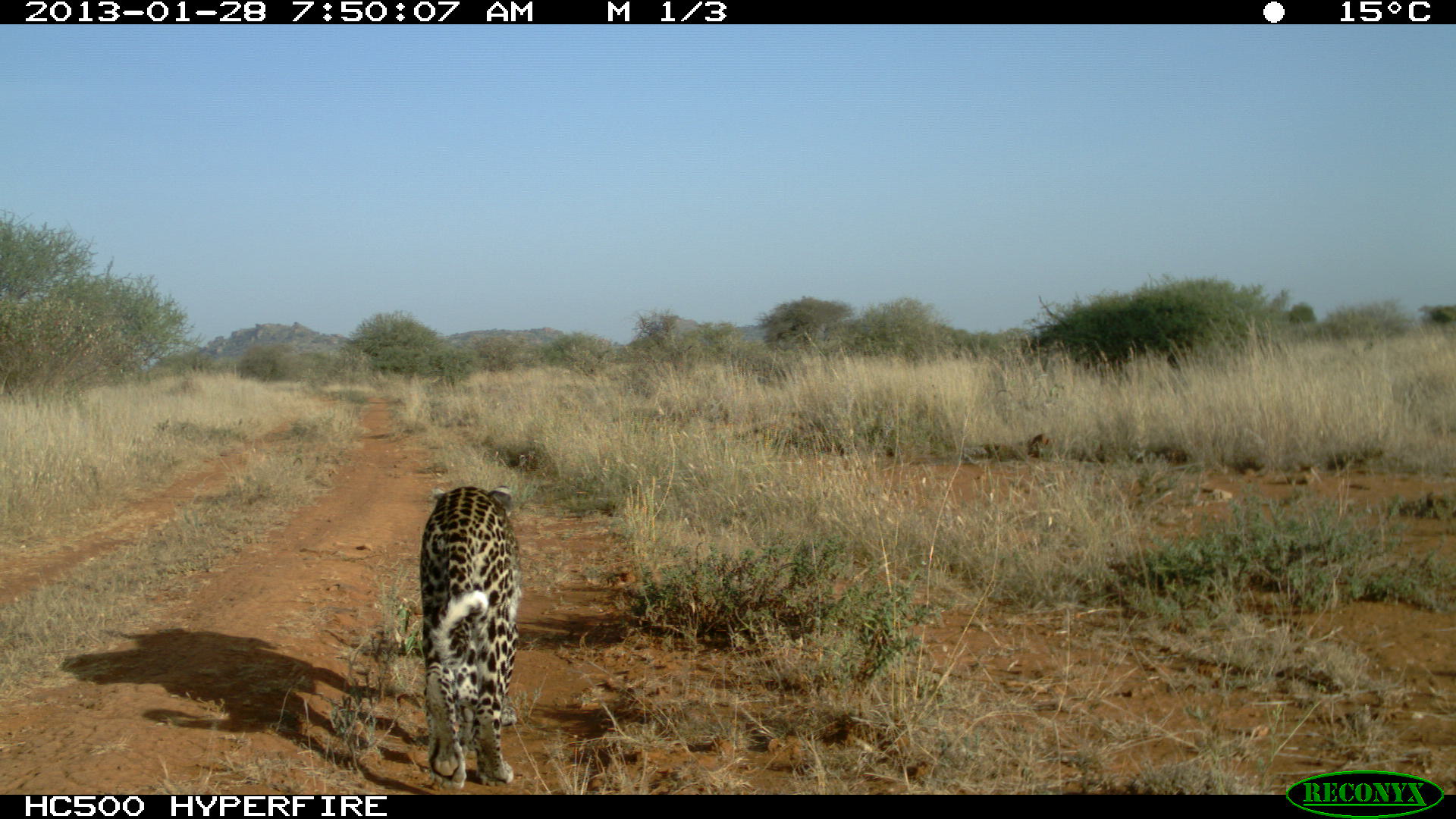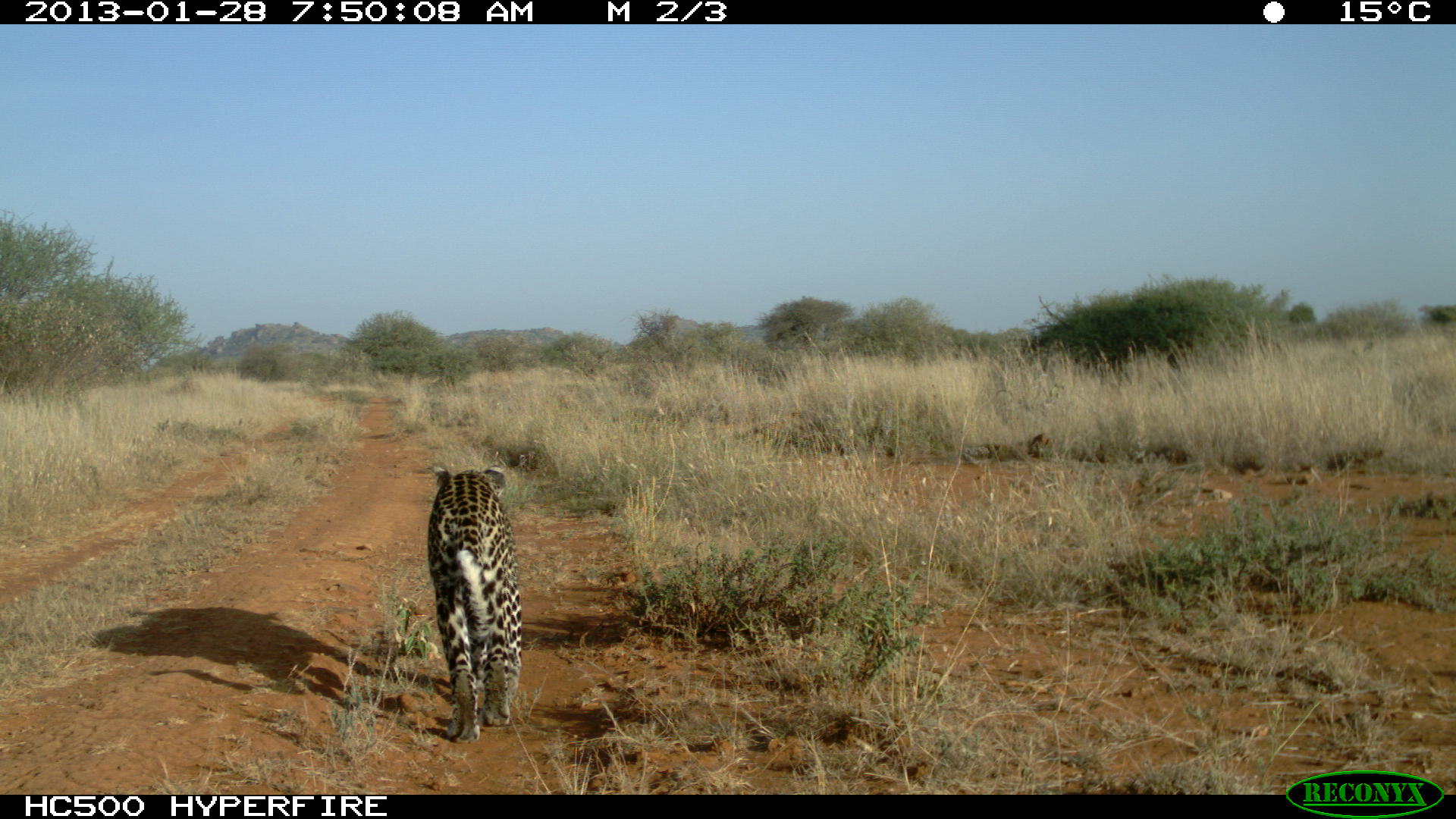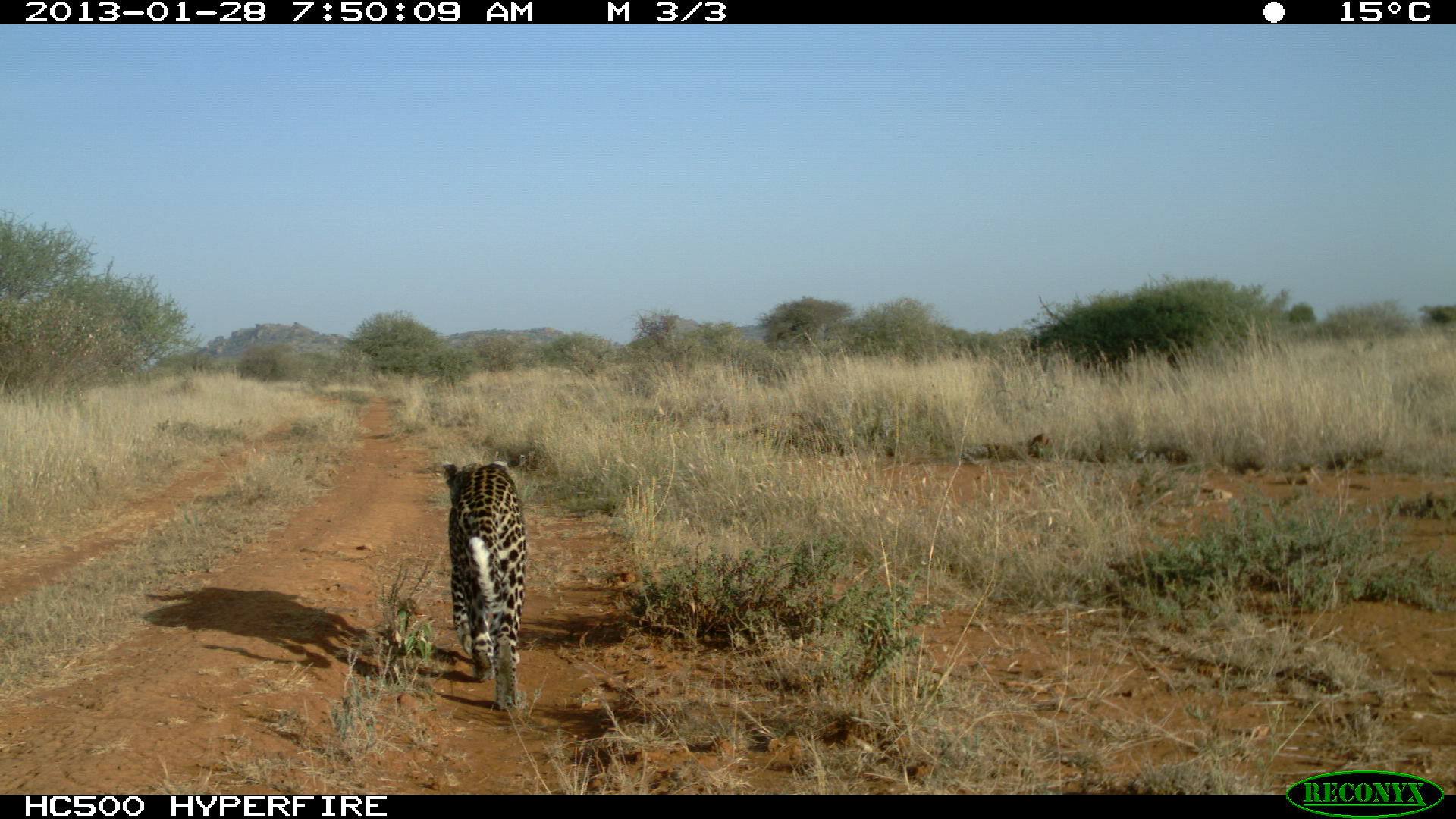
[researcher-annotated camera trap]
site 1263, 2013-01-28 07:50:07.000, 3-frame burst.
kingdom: Animalia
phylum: Chordata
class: Mammalia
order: Carnivora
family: Felidae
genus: Panthera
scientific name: Panthera pardus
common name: leopard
Panthera pardus (leopard), count 1.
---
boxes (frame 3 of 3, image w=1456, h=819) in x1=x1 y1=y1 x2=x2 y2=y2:
panthera pardus: x1=440 y1=458 x2=524 y2=711